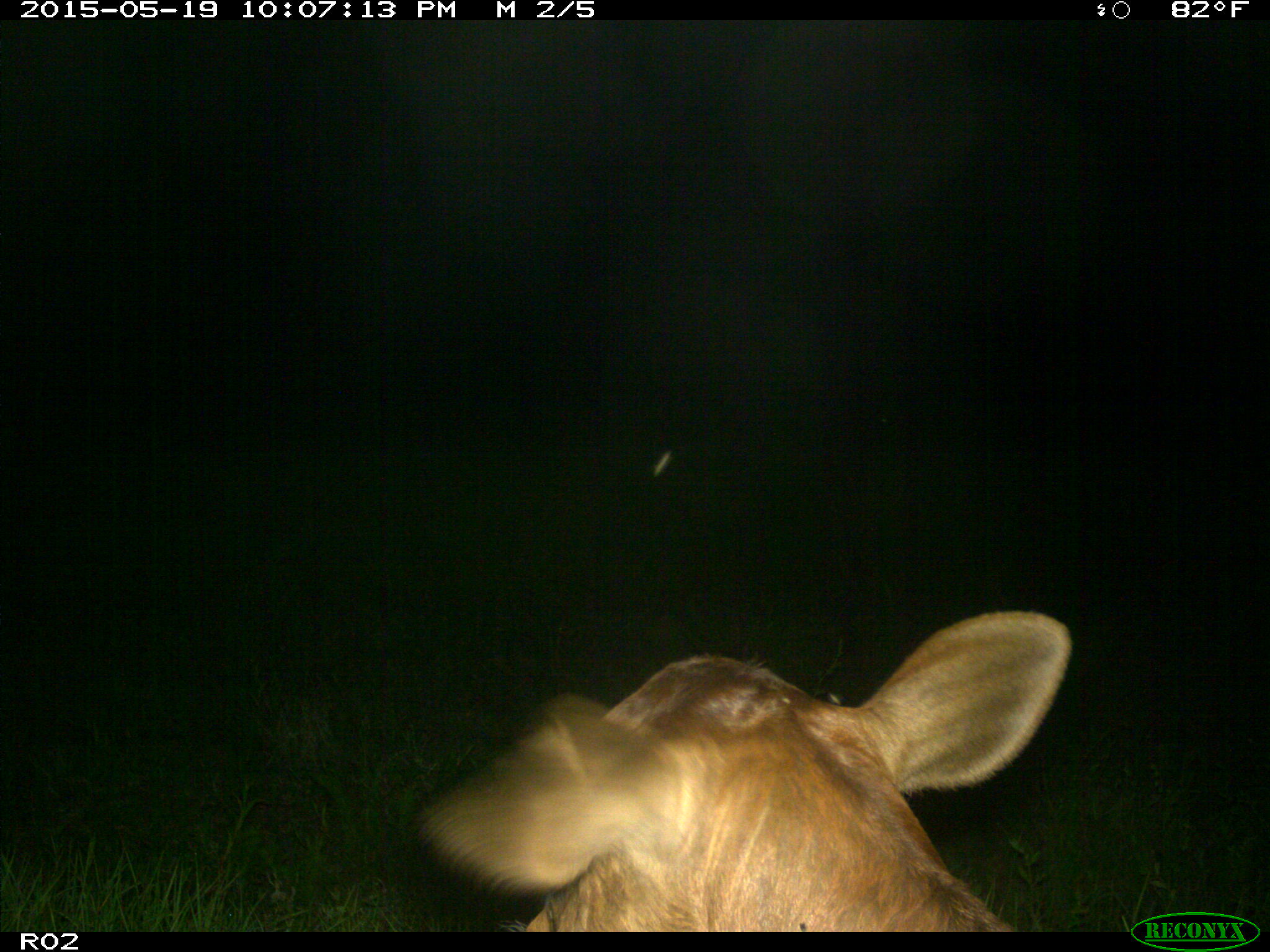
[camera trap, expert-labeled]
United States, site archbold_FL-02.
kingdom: Animalia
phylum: Chordata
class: Mammalia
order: Artiodactyla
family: Bovidae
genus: Bos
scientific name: Bos taurus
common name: domestic cow